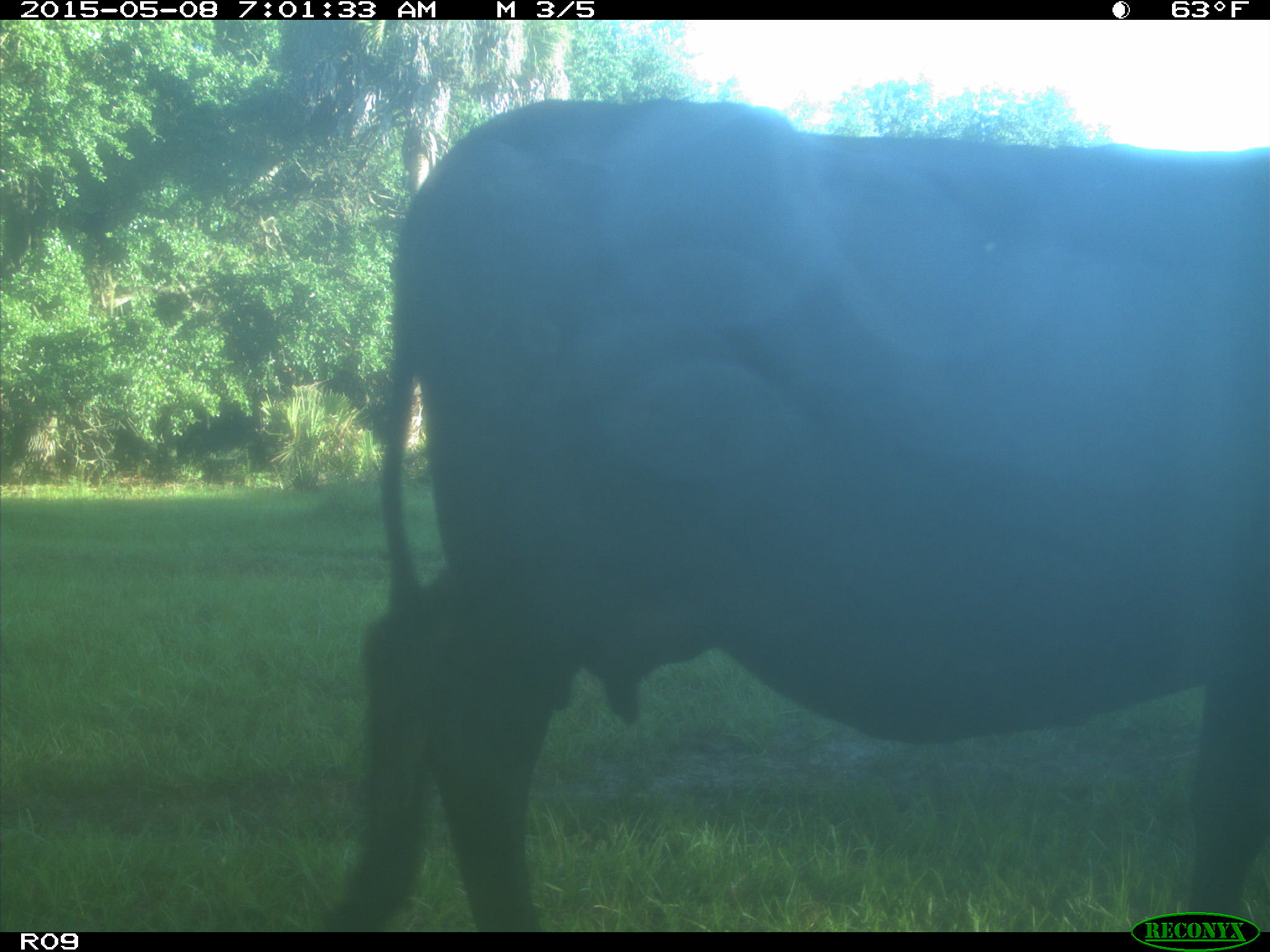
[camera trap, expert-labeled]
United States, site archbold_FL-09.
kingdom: Animalia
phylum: Chordata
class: Mammalia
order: Artiodactyla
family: Bovidae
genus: Bos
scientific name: Bos taurus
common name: domestic cow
Bos taurus (domestic cow).